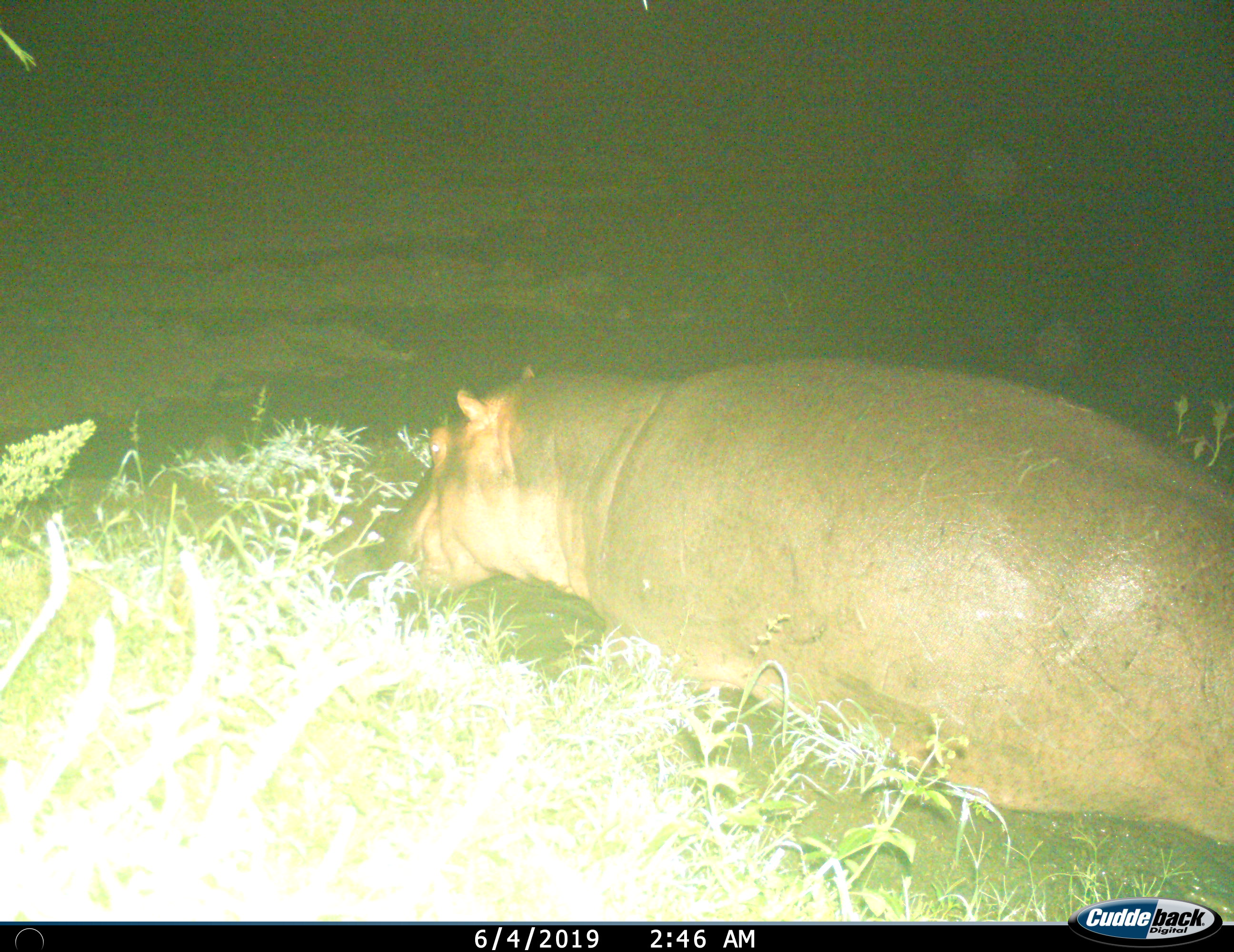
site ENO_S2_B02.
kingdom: Animalia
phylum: Chordata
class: Mammalia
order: Artiodactyla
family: Hippopotamidae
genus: Hippopotamus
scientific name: Hippopotamus amphibius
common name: hippopotamus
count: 1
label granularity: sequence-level